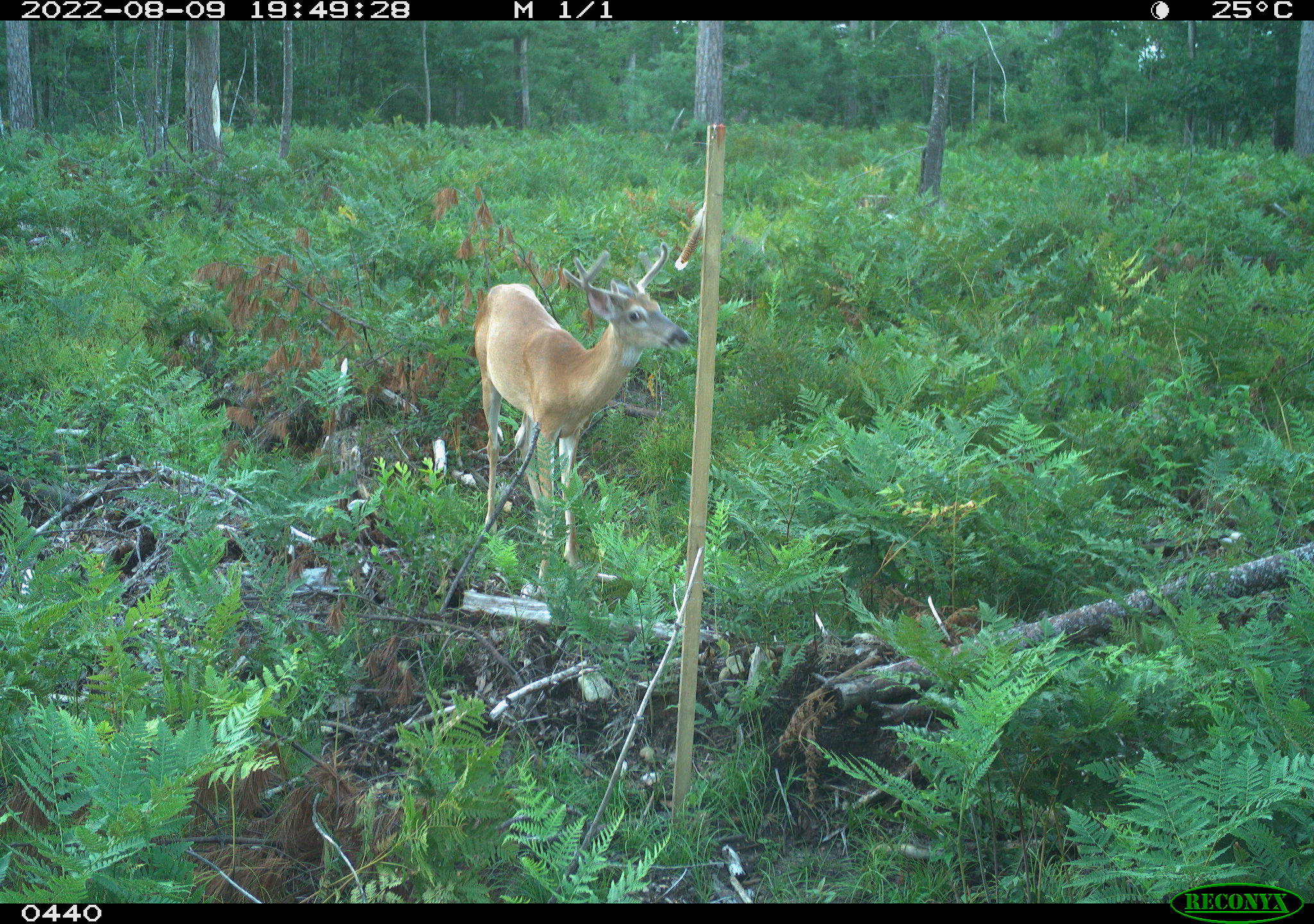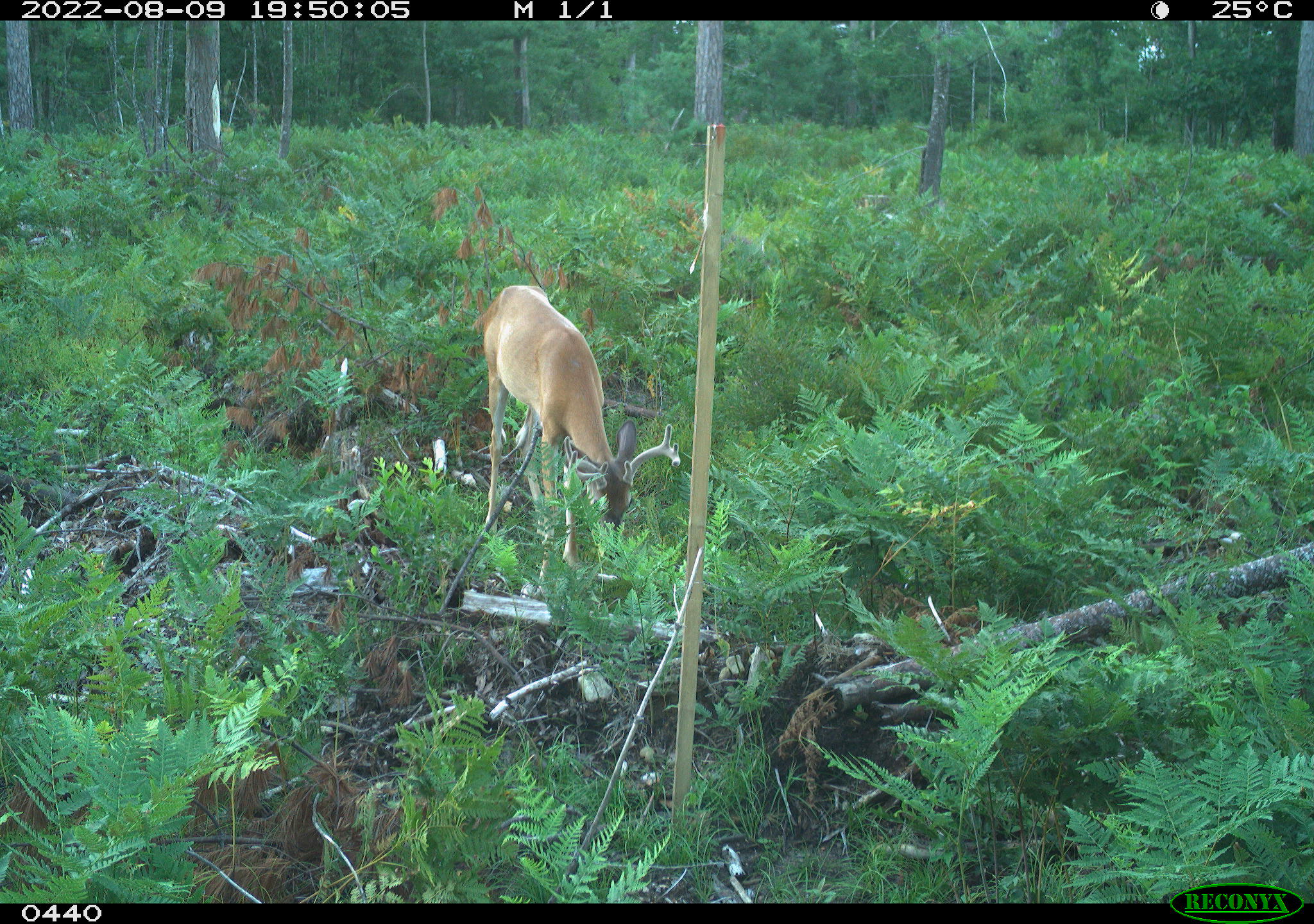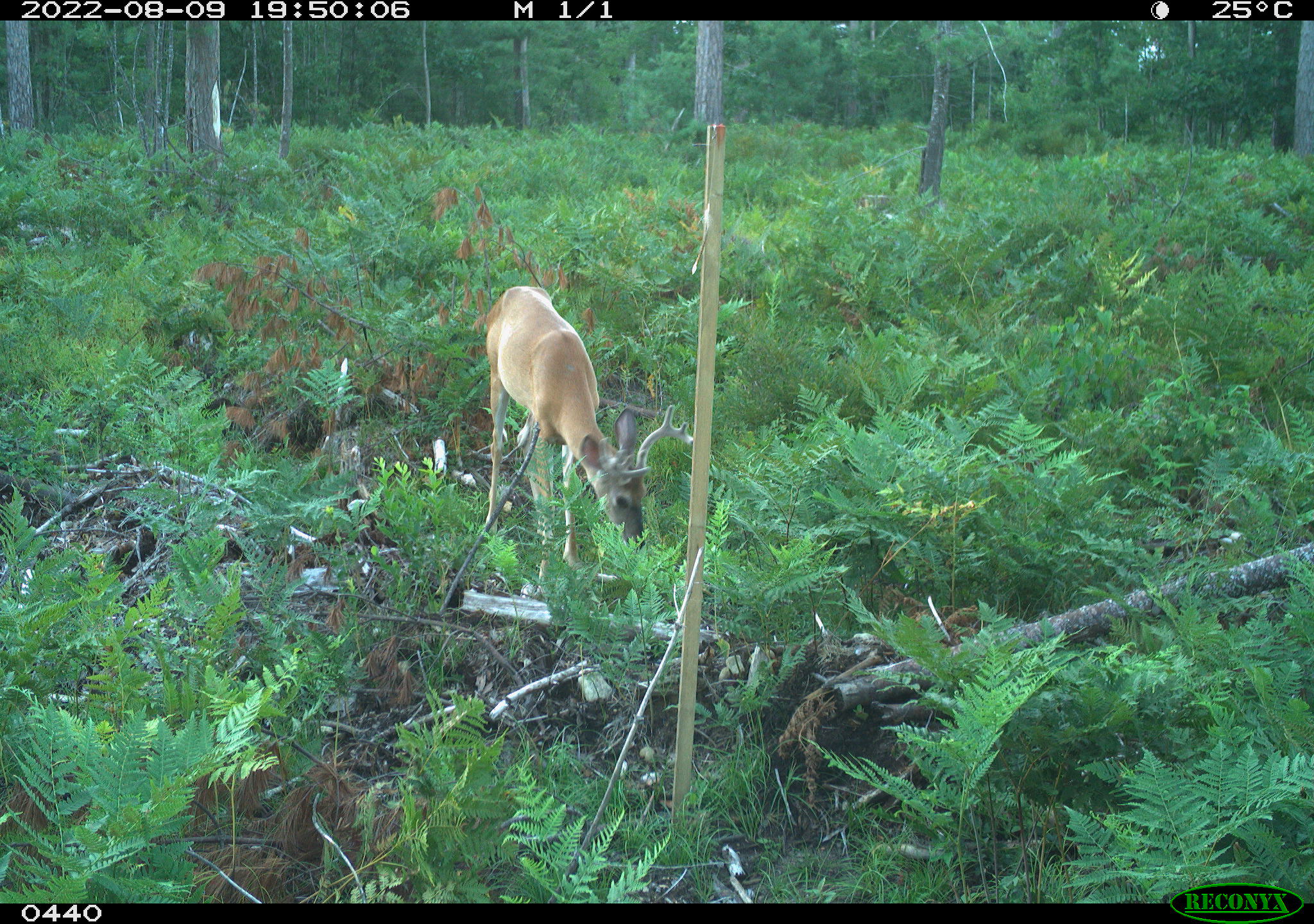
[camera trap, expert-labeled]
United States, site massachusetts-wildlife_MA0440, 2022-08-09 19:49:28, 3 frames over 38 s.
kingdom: Animalia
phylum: Chordata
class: Mammalia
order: Artiodactyla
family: Cervidae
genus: Odocoileus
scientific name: Odocoileus virginianus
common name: white-tailed deer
White-tailed deer (Odocoileus virginianus).